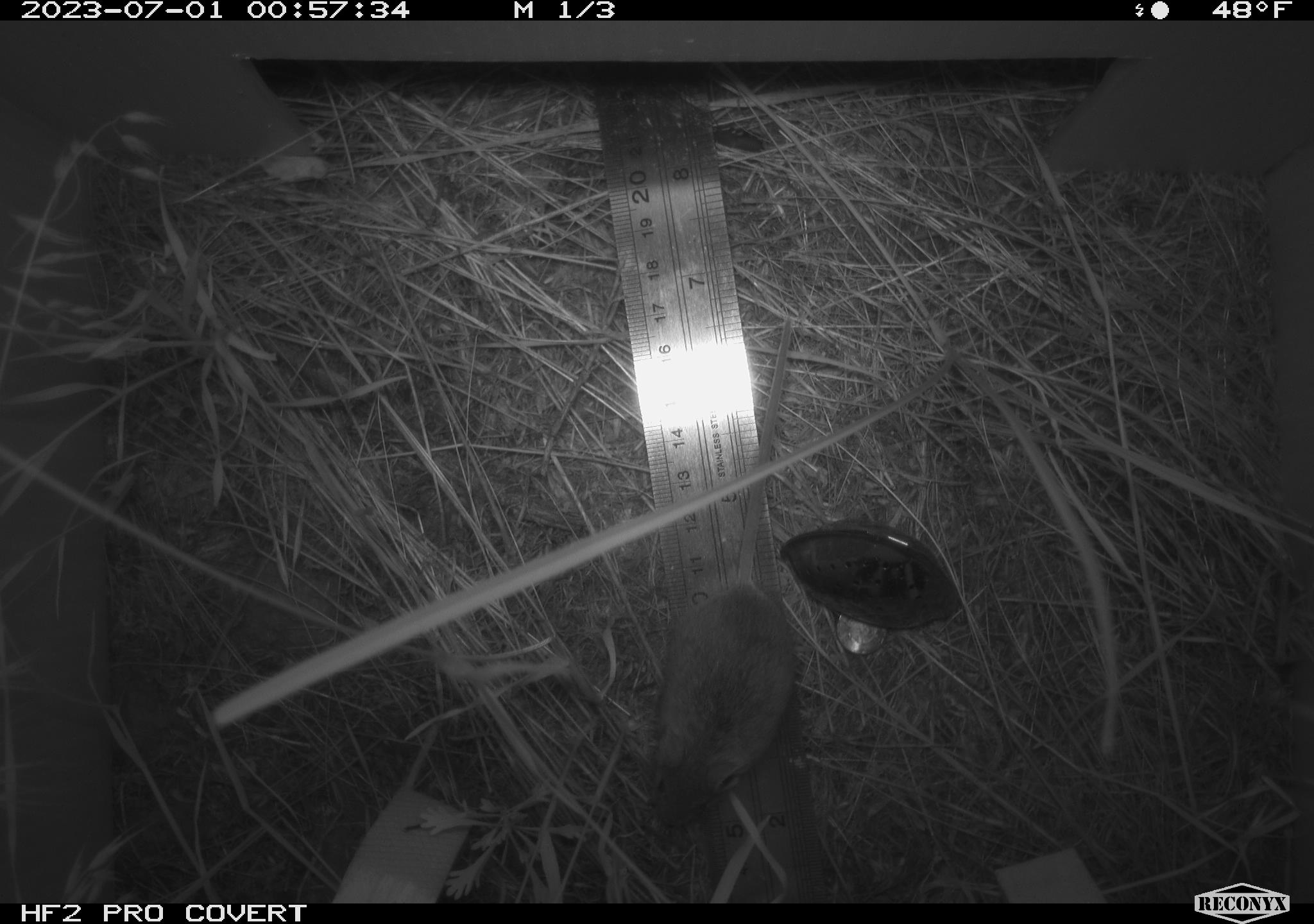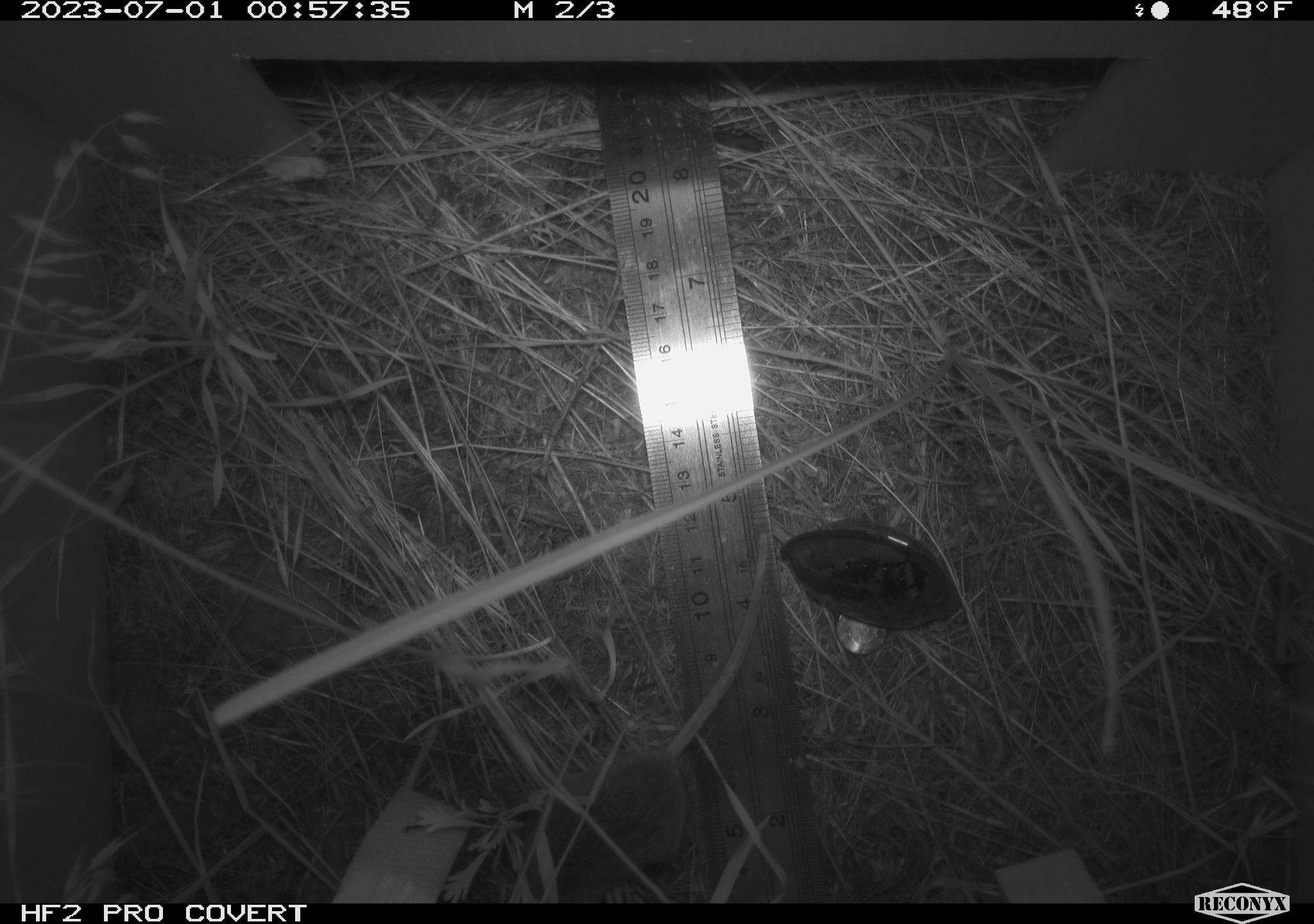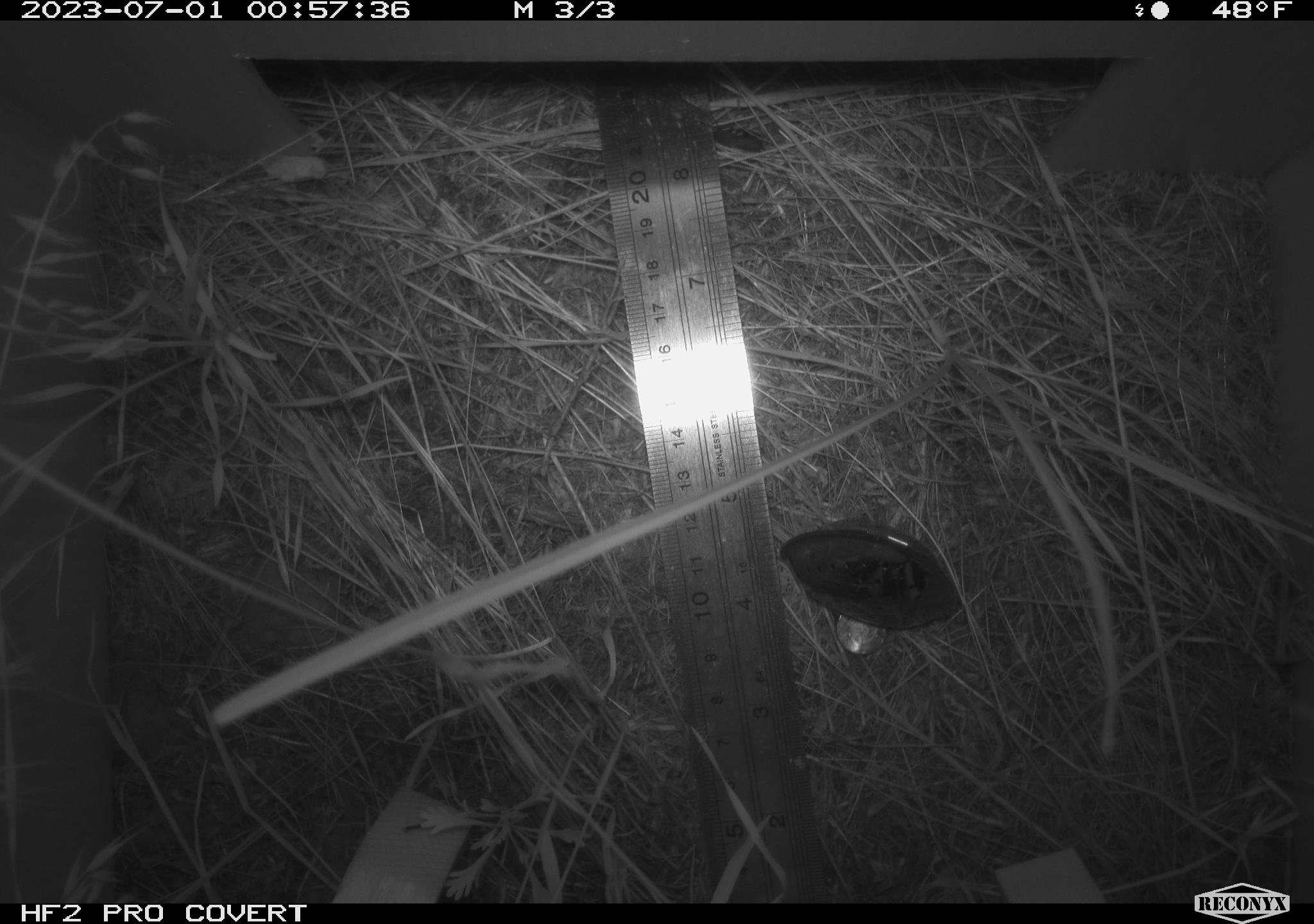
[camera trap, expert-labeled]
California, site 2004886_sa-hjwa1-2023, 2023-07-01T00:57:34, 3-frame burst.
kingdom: Animalia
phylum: Chordata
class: Mammalia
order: Rodentia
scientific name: Rodentia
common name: mouse species